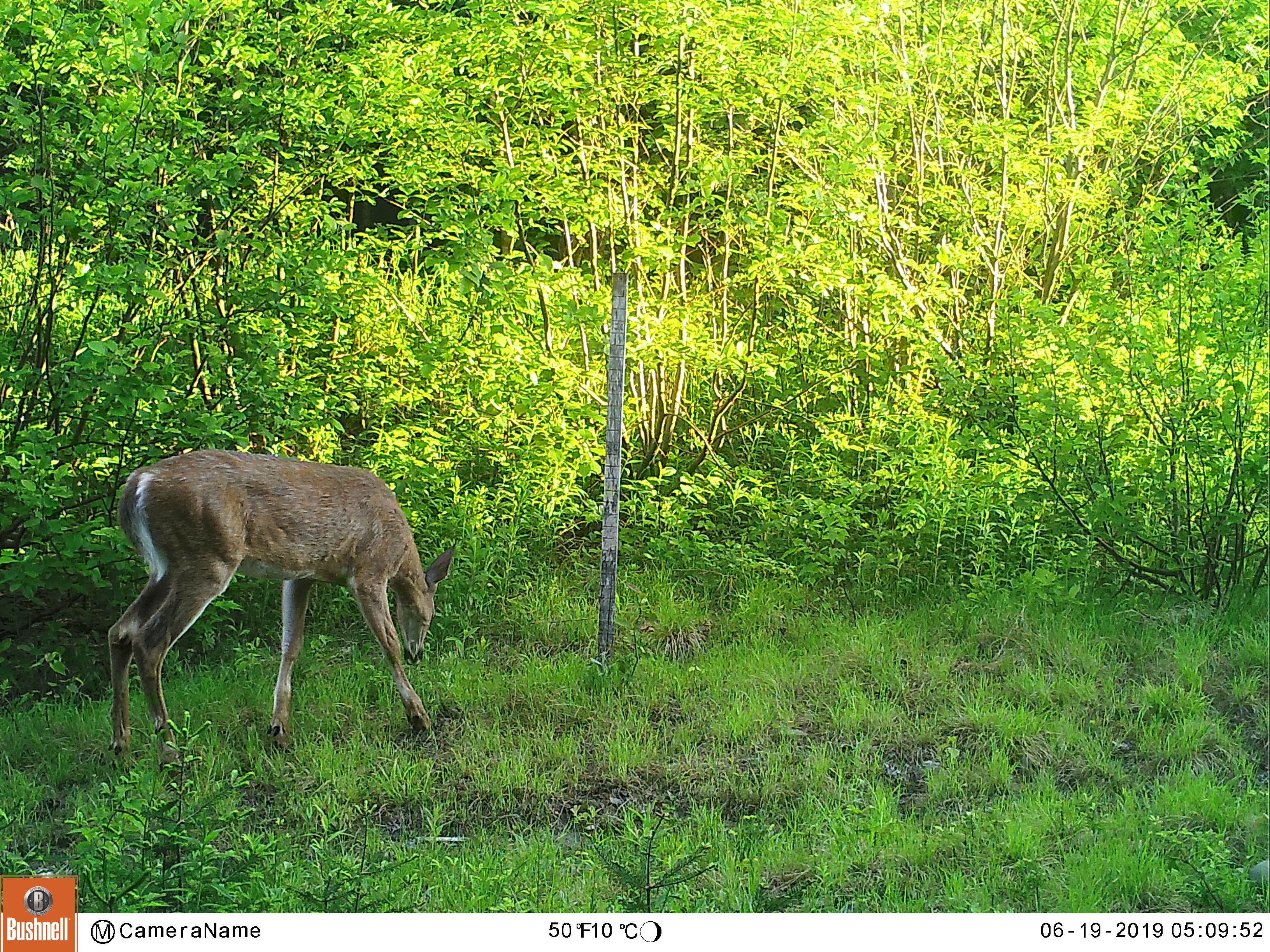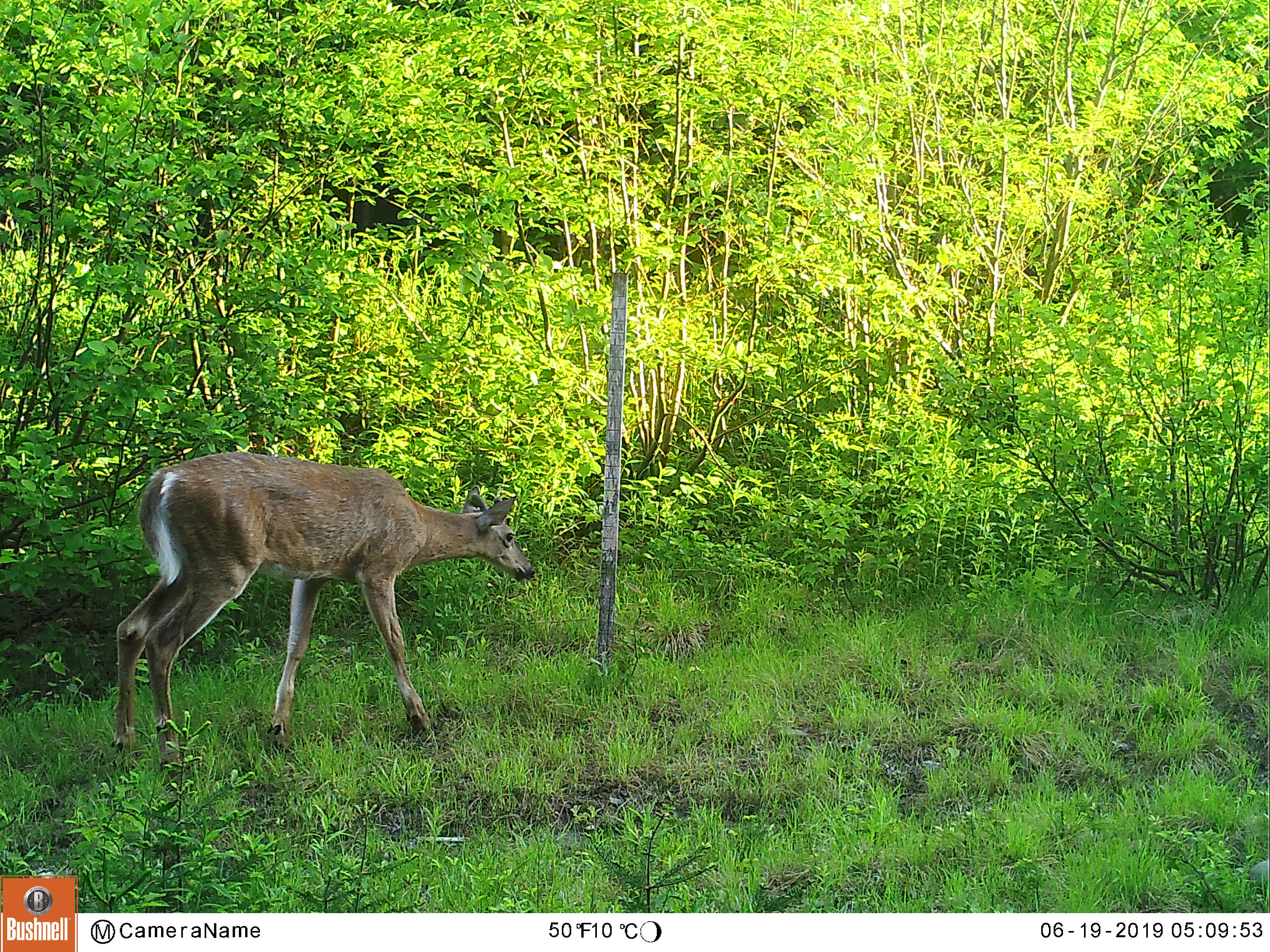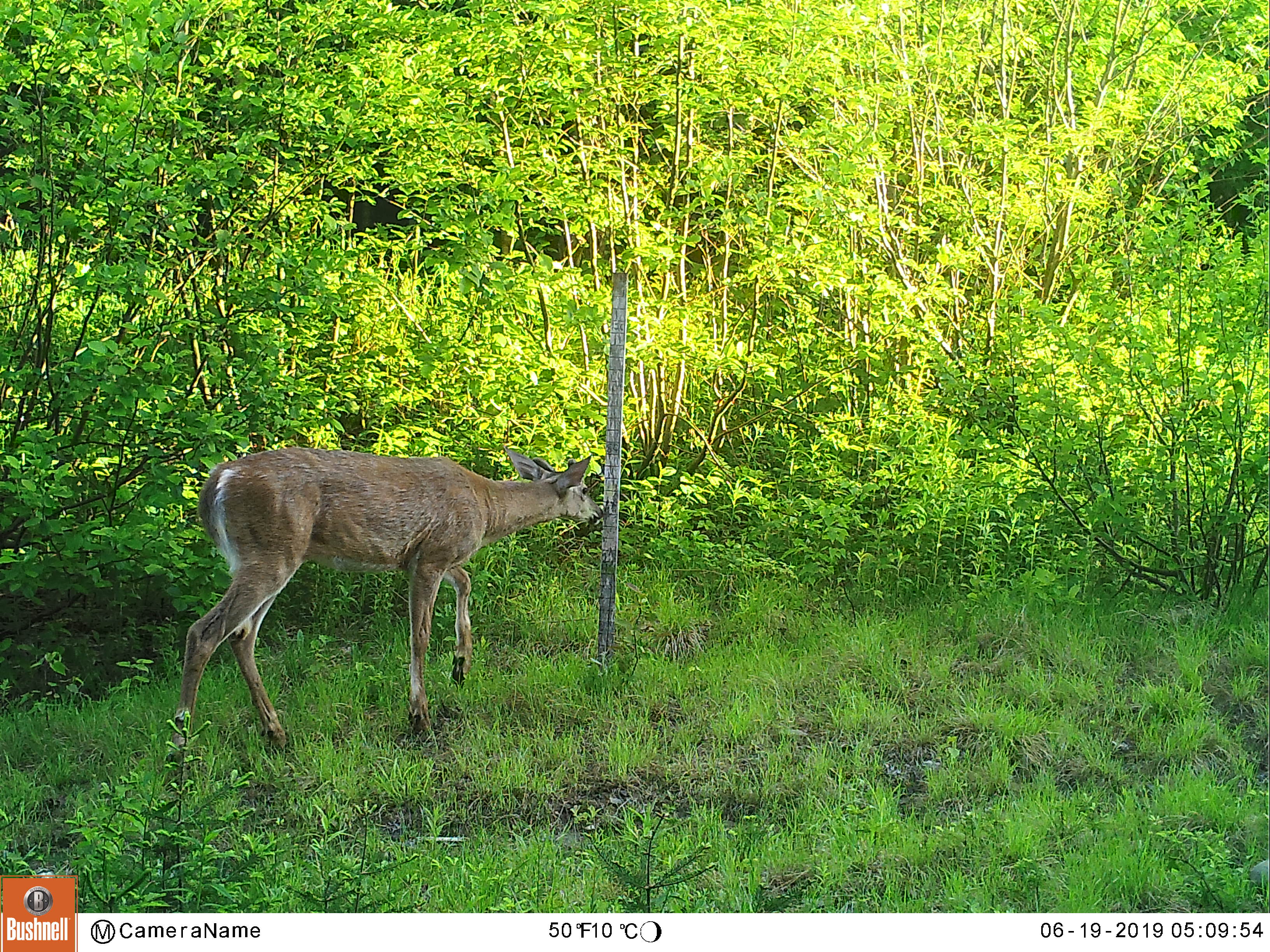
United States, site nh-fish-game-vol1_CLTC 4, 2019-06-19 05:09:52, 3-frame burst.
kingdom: Animalia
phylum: Chordata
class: Mammalia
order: Artiodactyla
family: Cervidae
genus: Odocoileus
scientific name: Odocoileus virginianus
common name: white-tailed deer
White-tailed deer (Odocoileus virginianus).